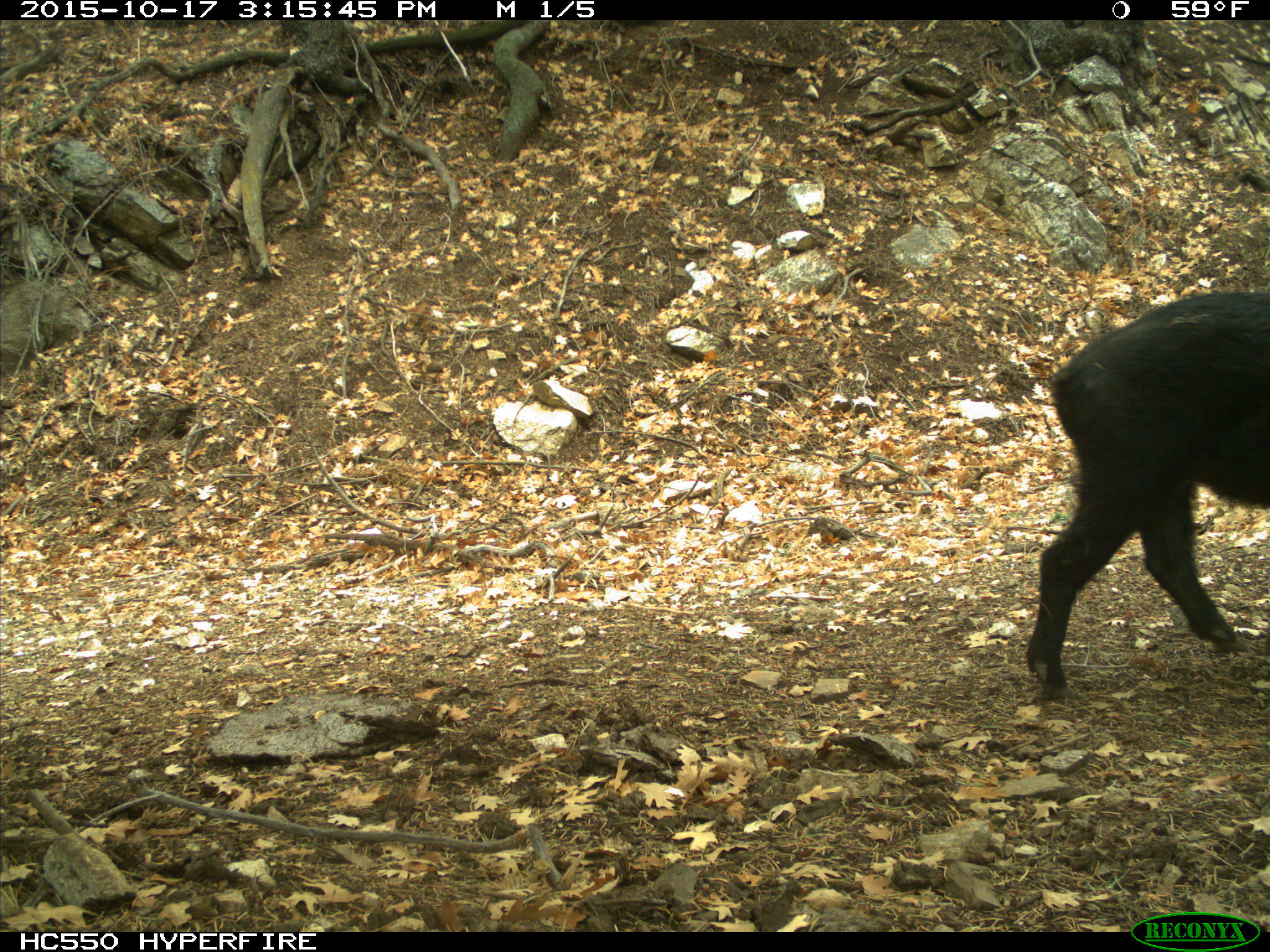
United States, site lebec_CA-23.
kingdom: Animalia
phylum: Chordata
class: Mammalia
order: Artiodactyla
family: Suidae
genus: Sus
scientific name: Sus scrofa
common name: wild boar